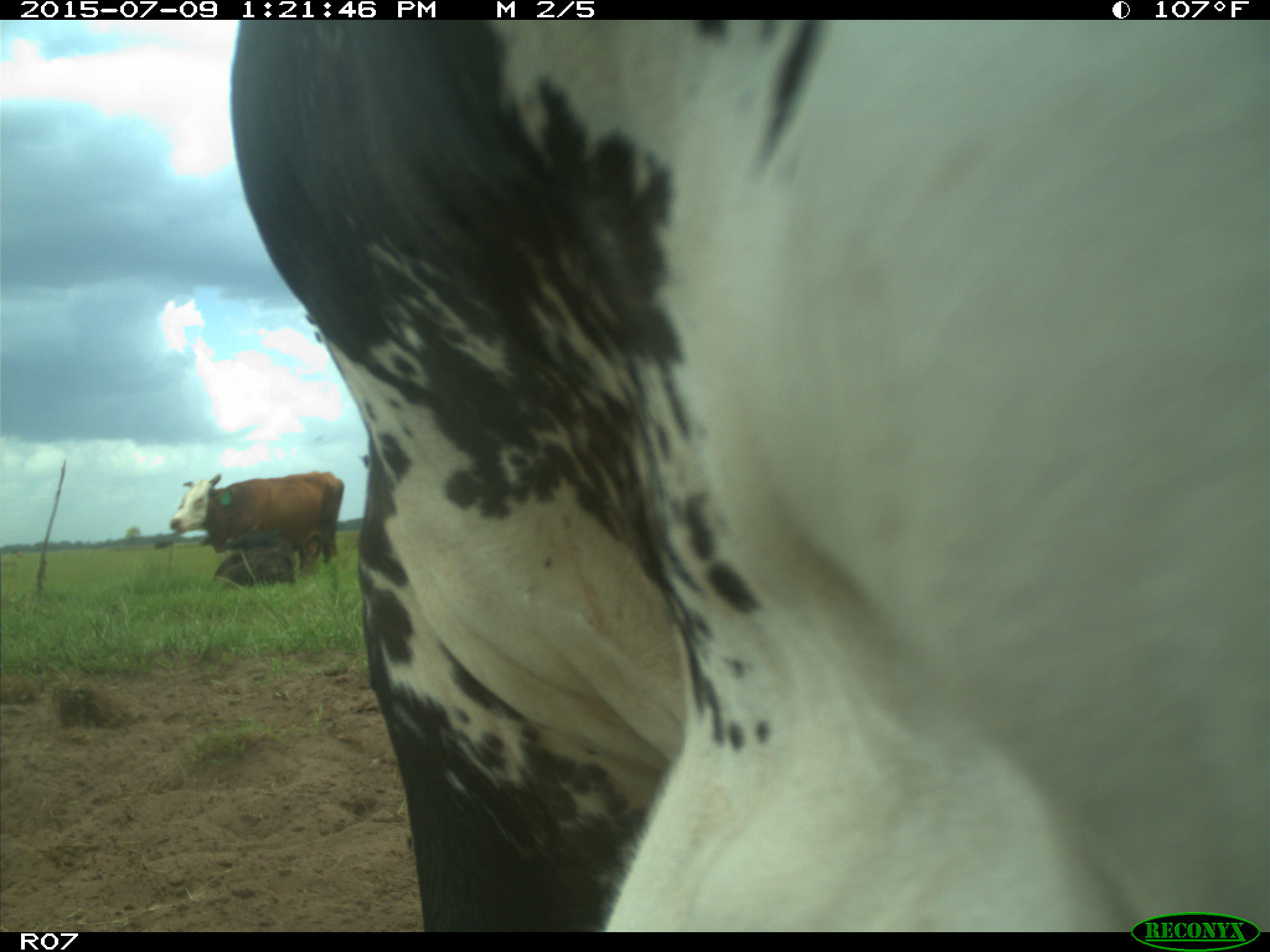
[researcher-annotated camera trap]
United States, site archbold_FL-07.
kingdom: Animalia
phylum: Chordata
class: Mammalia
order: Artiodactyla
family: Bovidae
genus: Bos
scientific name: Bos taurus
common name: domestic cow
Bos taurus (domestic cow).